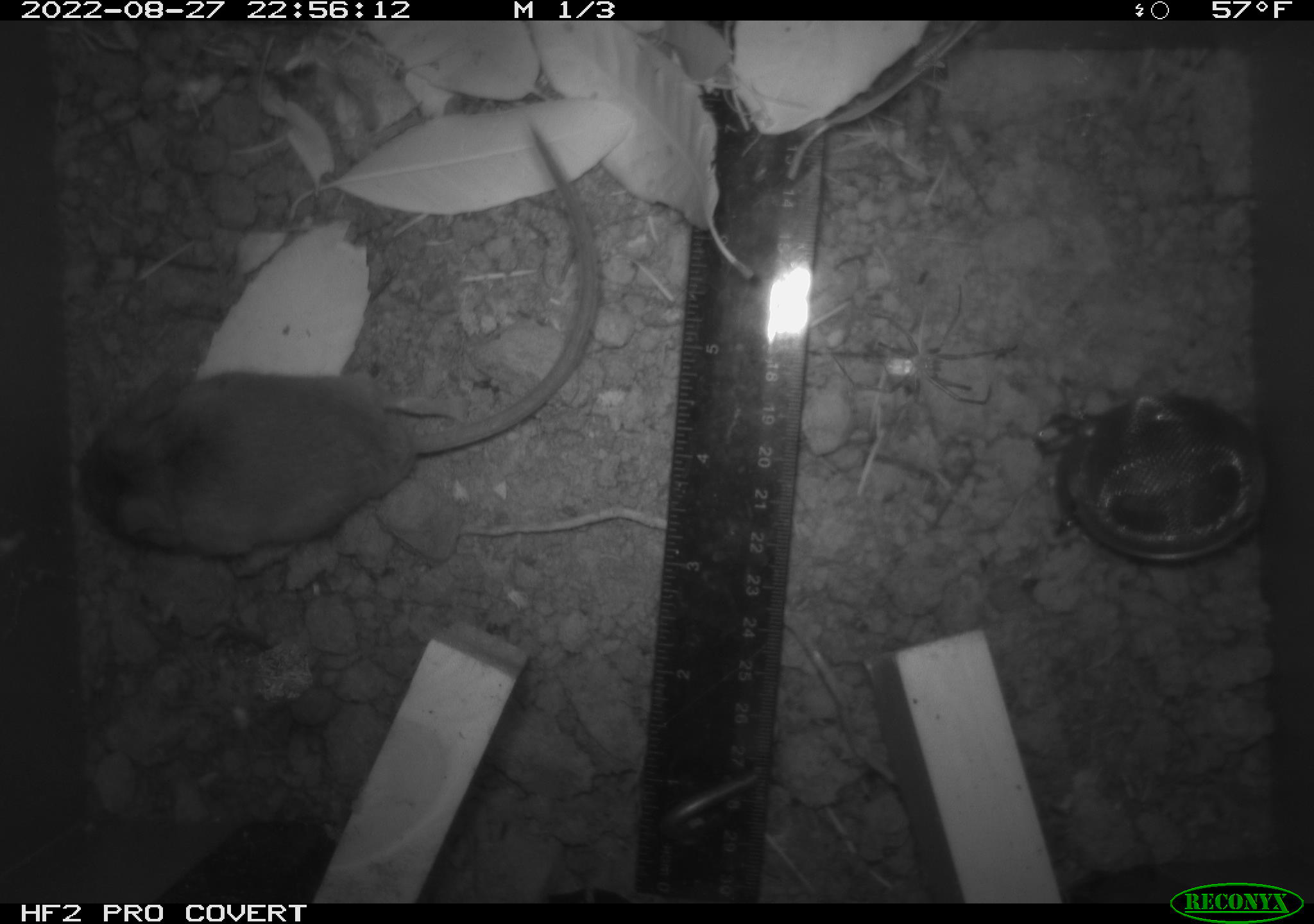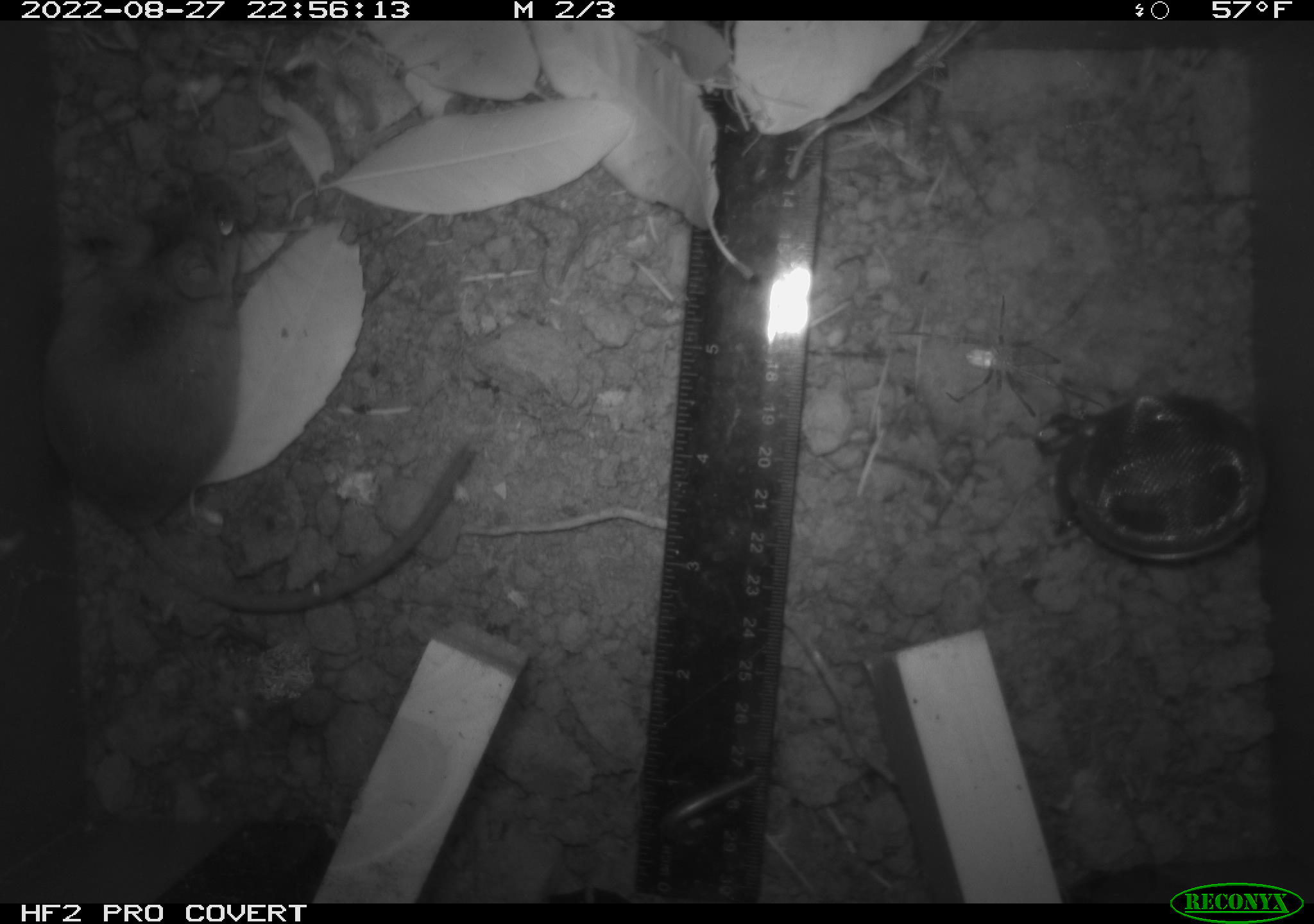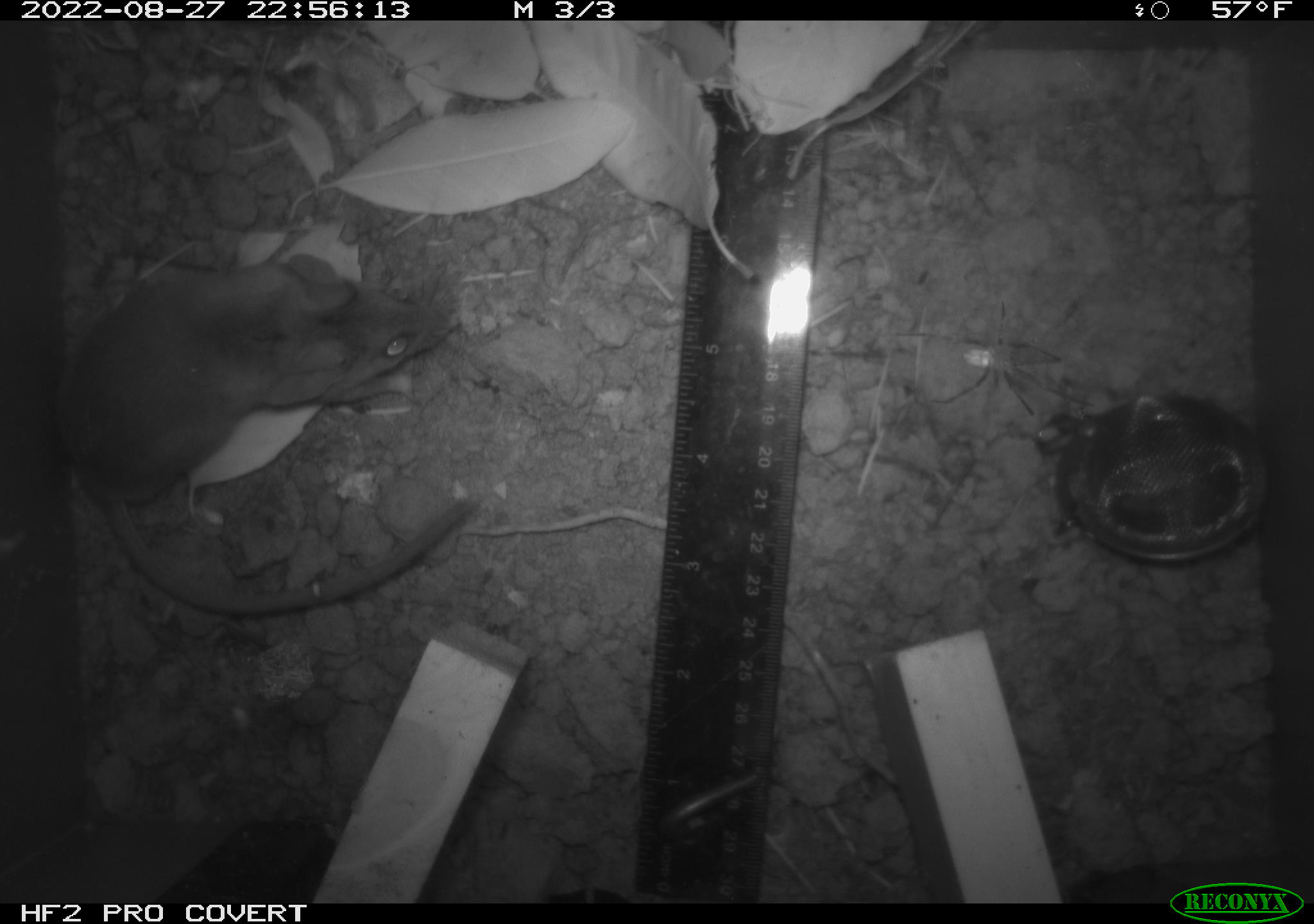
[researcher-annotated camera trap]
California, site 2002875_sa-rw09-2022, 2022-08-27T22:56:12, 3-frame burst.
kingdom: Animalia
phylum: Chordata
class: Mammalia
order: Rodentia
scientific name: Rodentia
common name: rodent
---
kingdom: Animalia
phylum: Arthropoda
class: Arachnida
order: Araneae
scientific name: Araneae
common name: spider